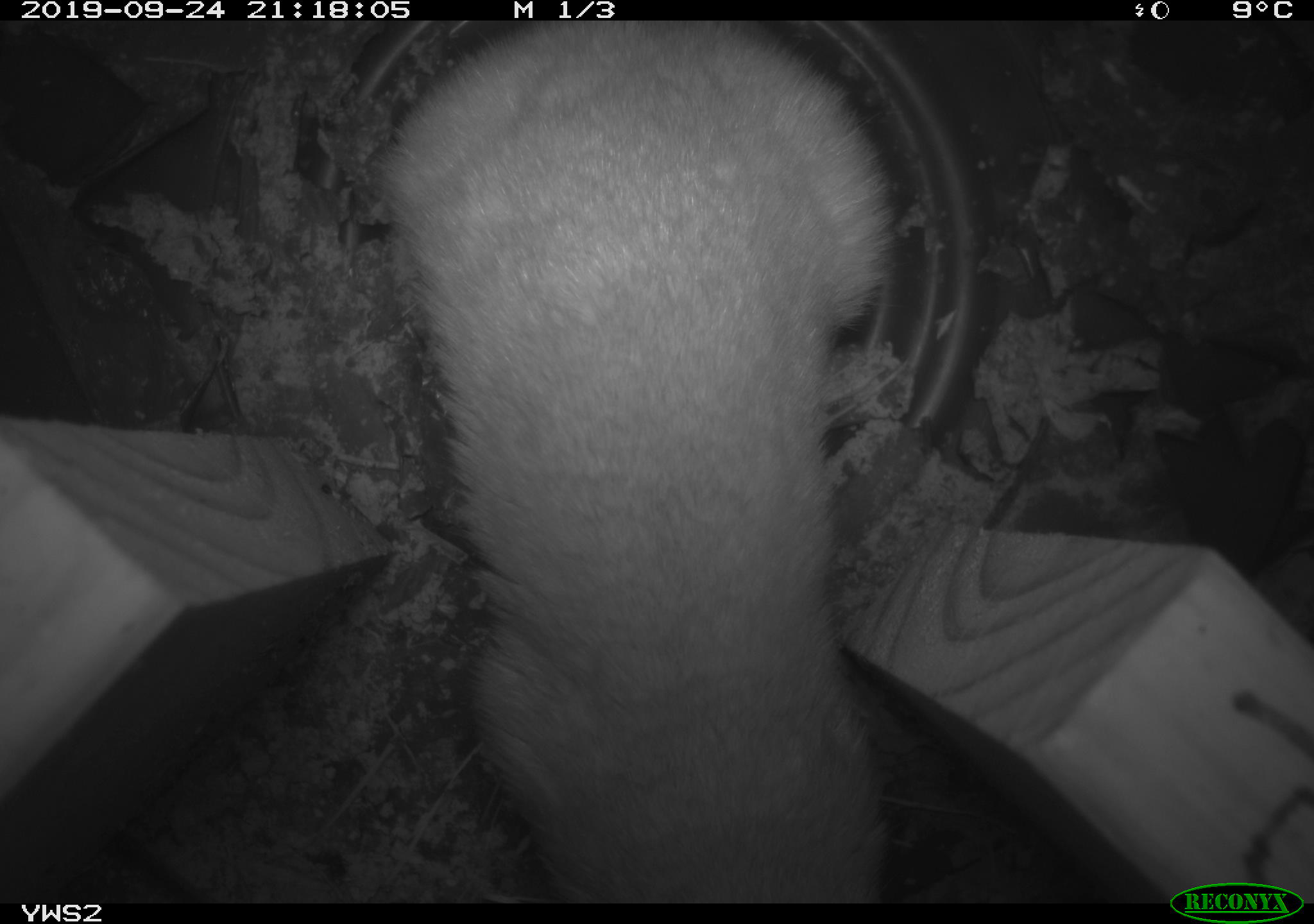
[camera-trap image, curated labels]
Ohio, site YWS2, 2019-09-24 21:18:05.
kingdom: Animalia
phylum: Chordata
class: Mammalia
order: Carnivora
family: Mustelidae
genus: Neogale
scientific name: Neogale frenata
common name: long-tailed weasel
Long-tailed weasel (Neogale frenata).